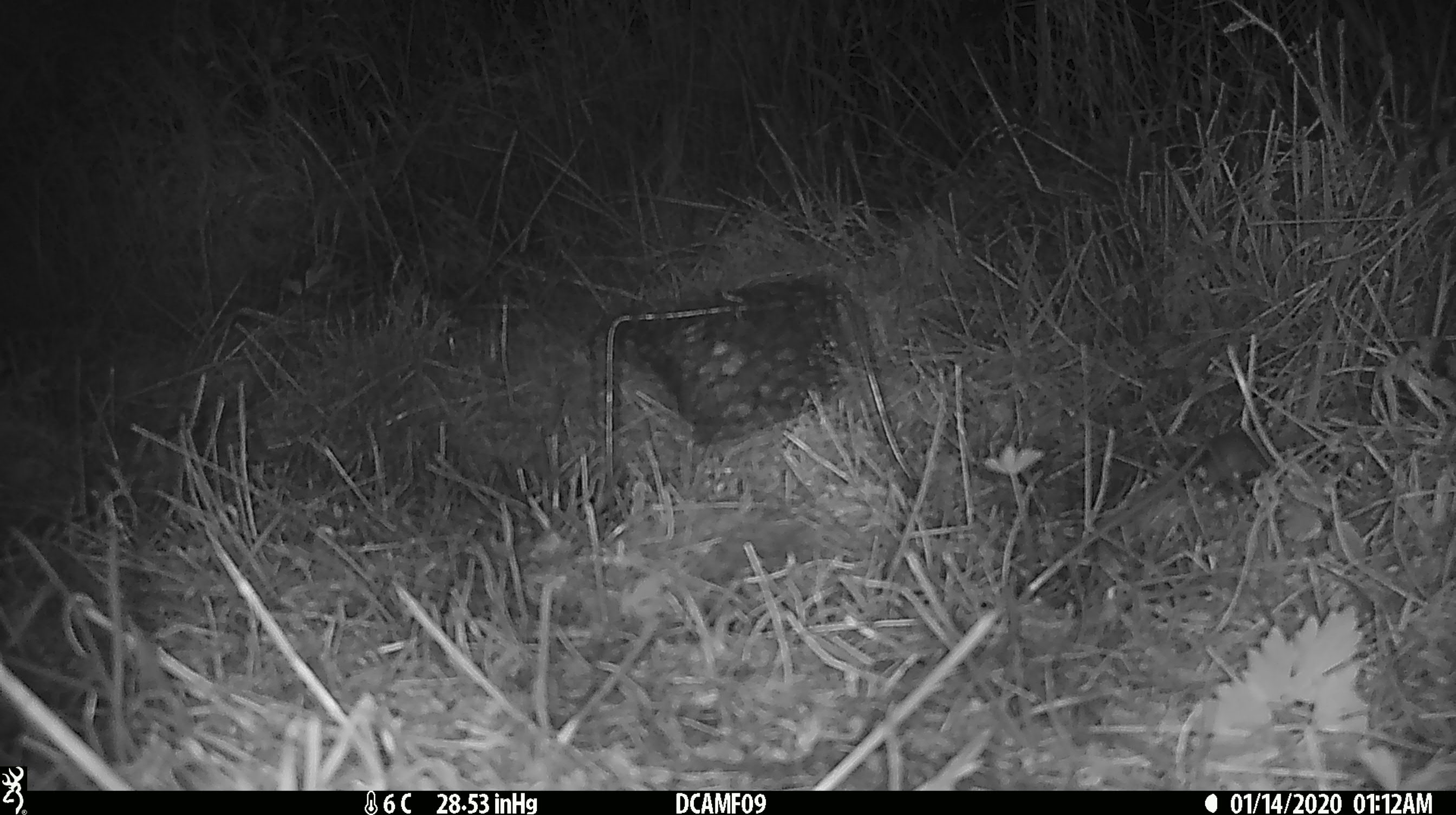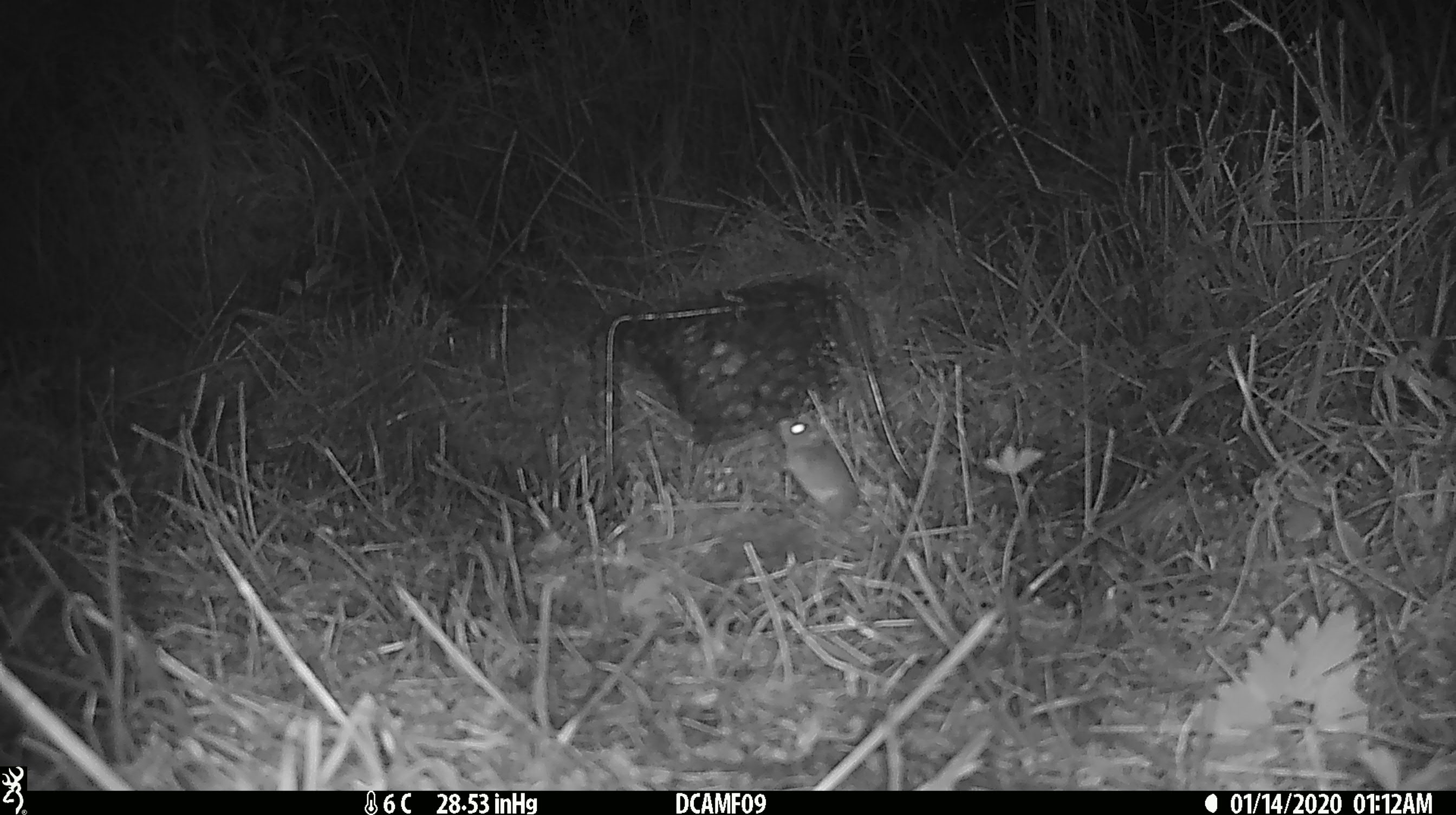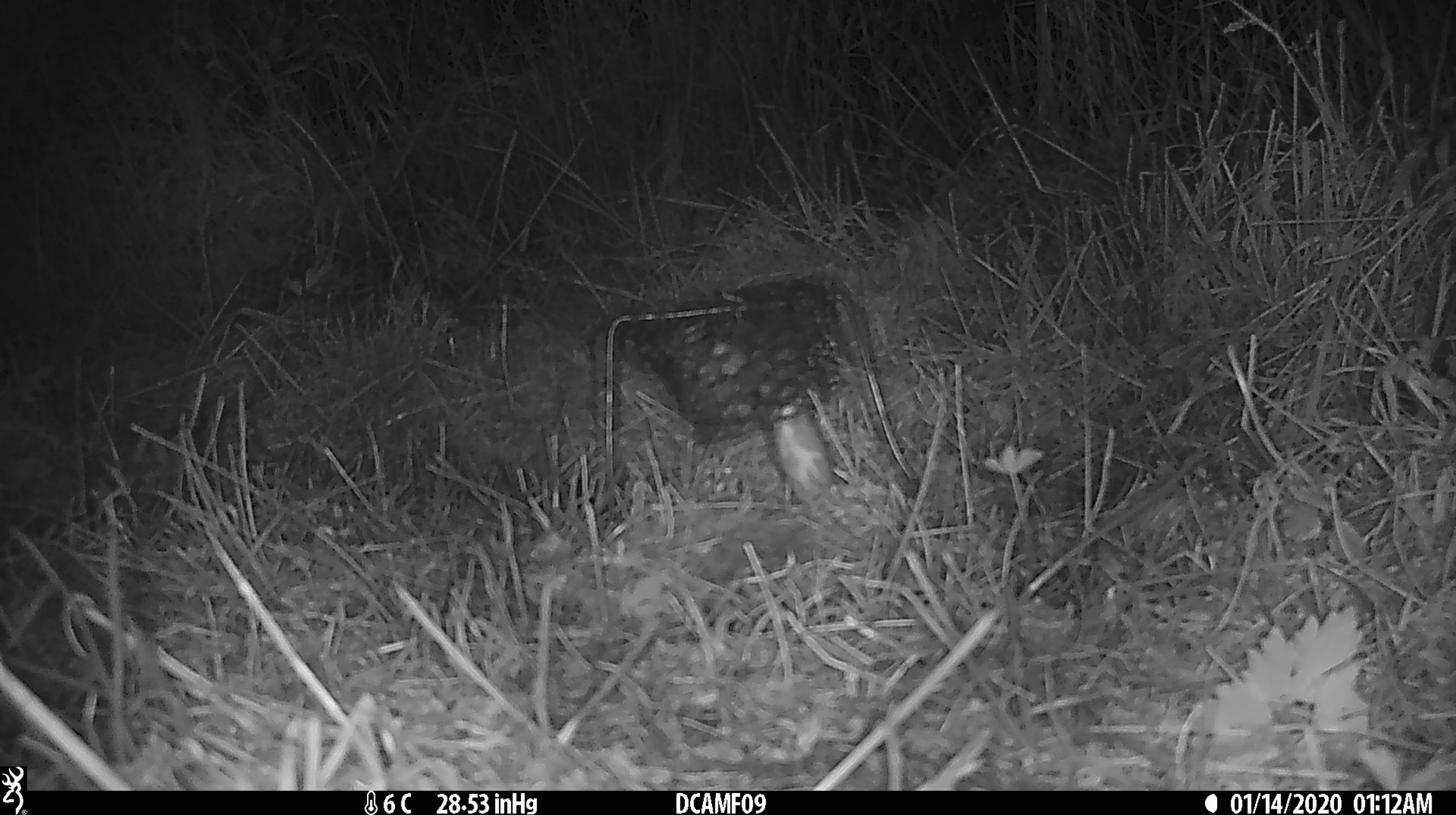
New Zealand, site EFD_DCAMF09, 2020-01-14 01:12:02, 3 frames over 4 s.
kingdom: Animalia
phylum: Chordata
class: Mammalia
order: Rodentia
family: Muridae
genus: Mus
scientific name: Mus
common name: mouse